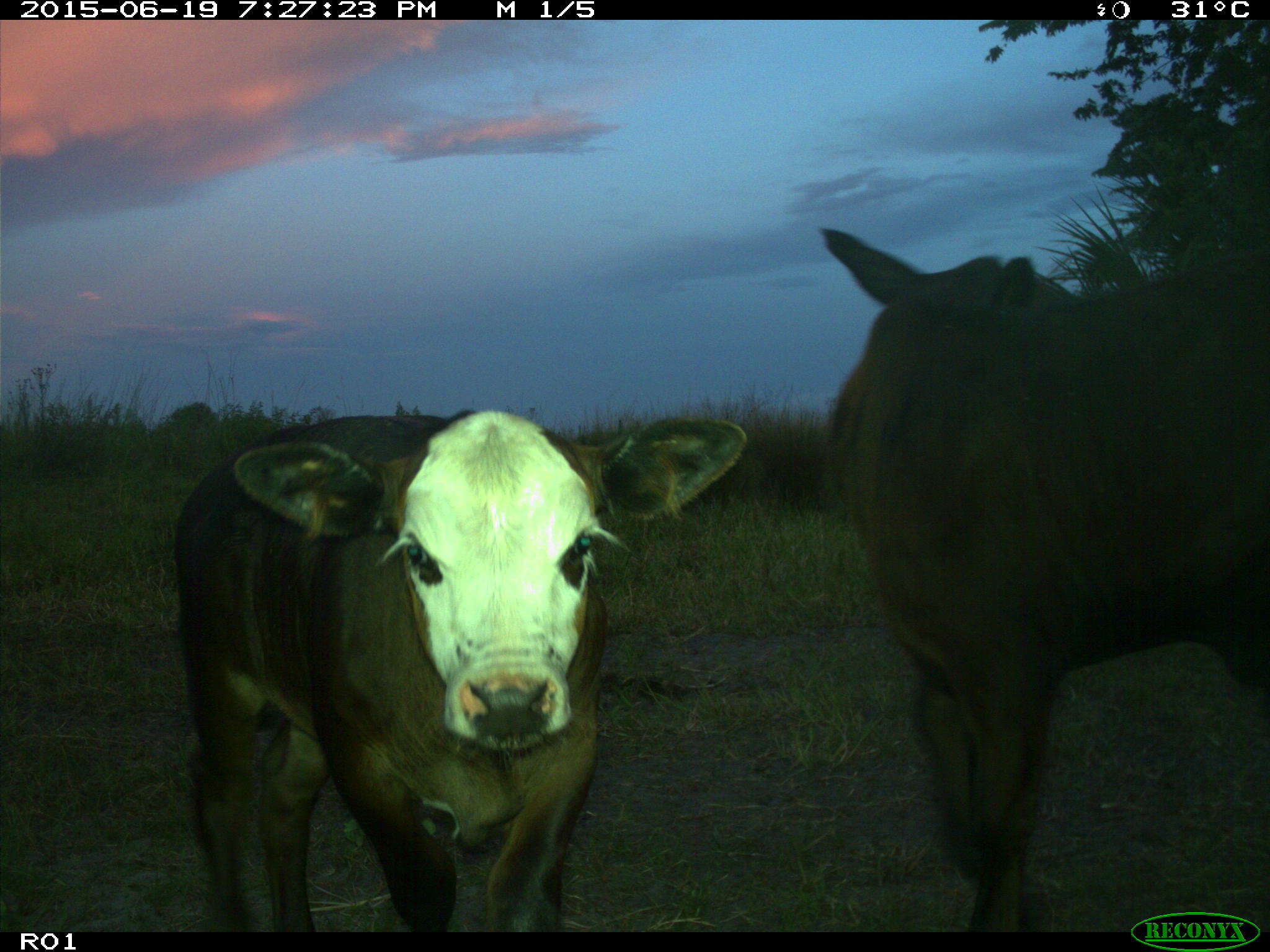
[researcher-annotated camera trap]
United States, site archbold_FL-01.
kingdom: Animalia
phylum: Chordata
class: Mammalia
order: Artiodactyla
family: Bovidae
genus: Bos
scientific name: Bos taurus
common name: domestic cow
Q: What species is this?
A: Bos taurus (domestic cow).